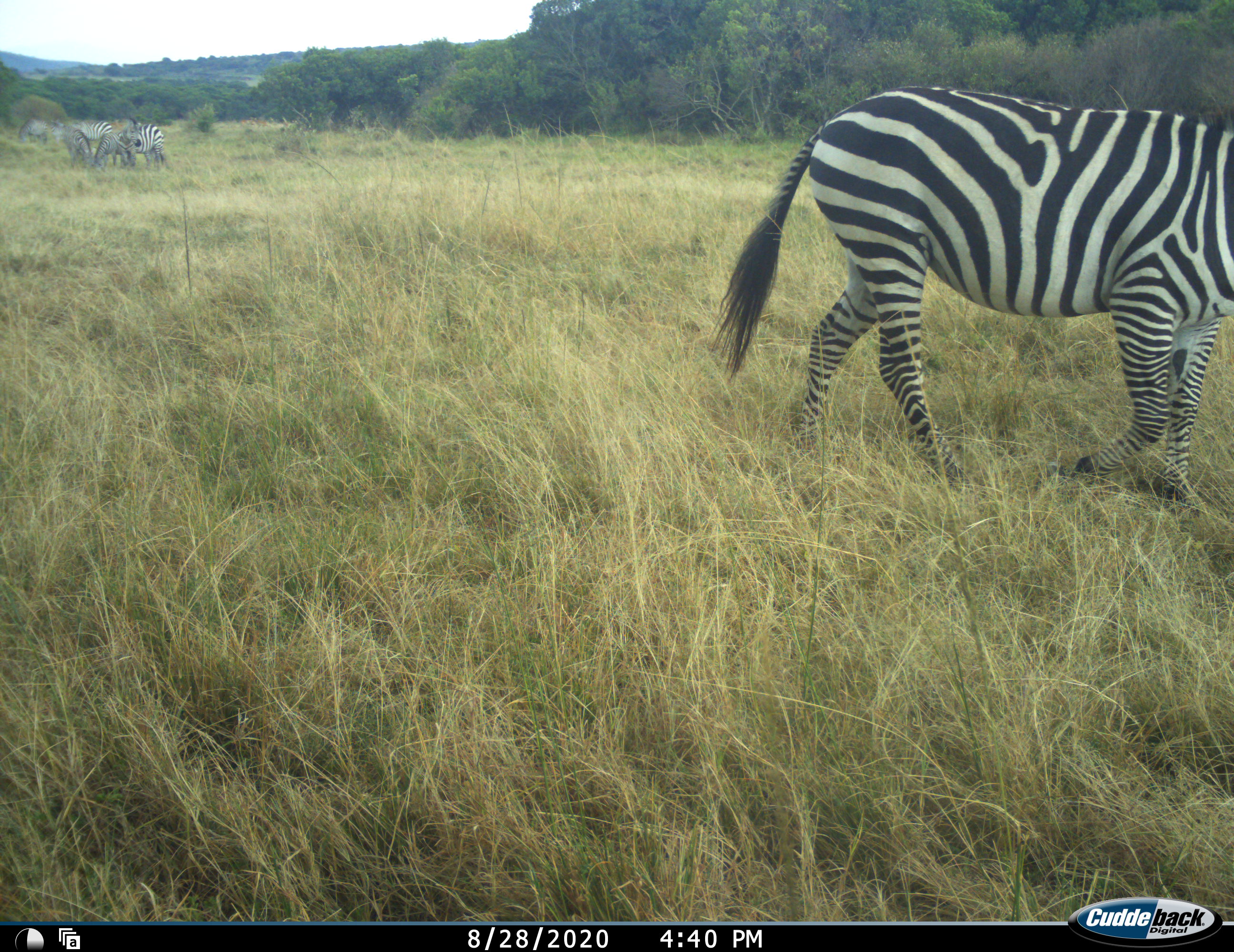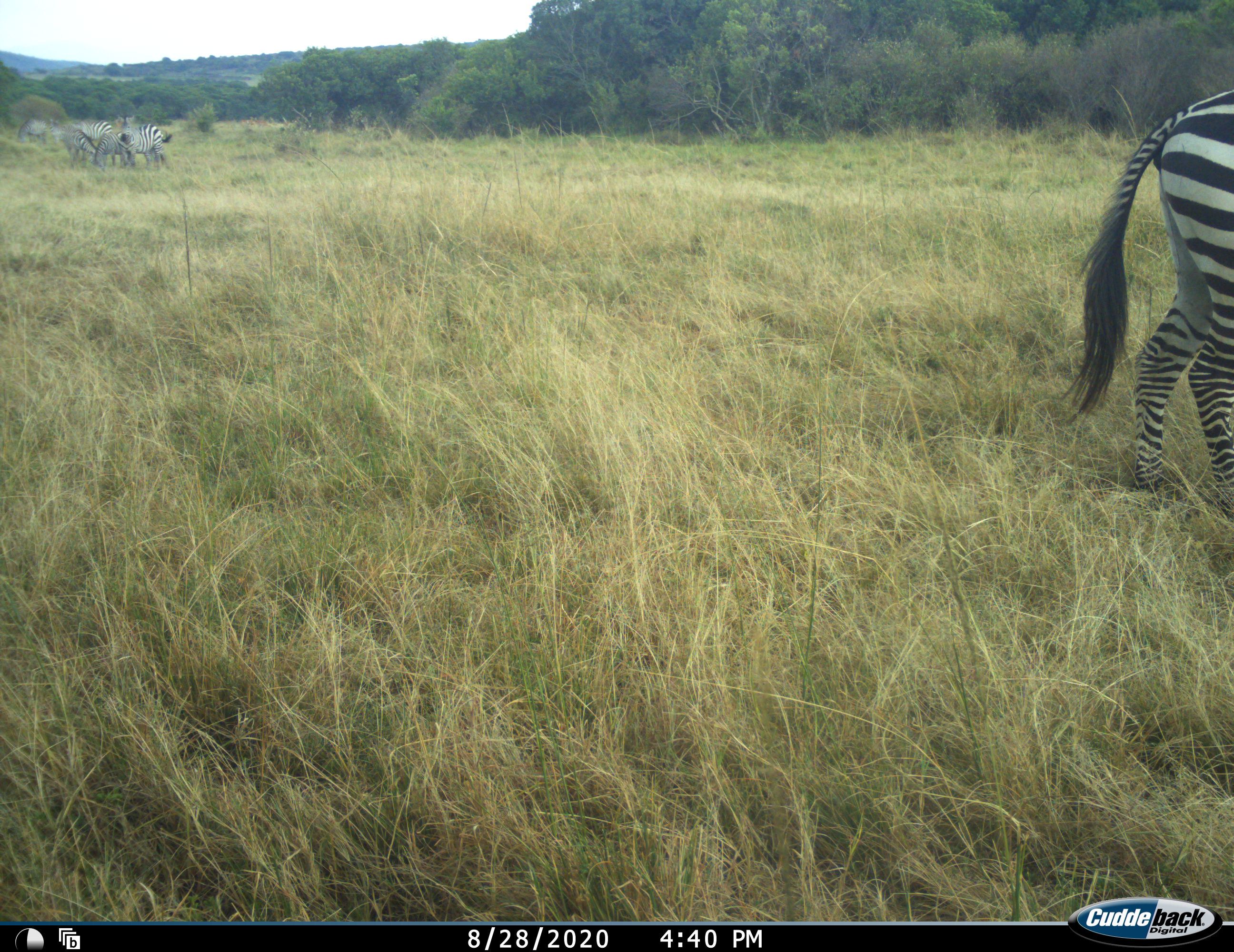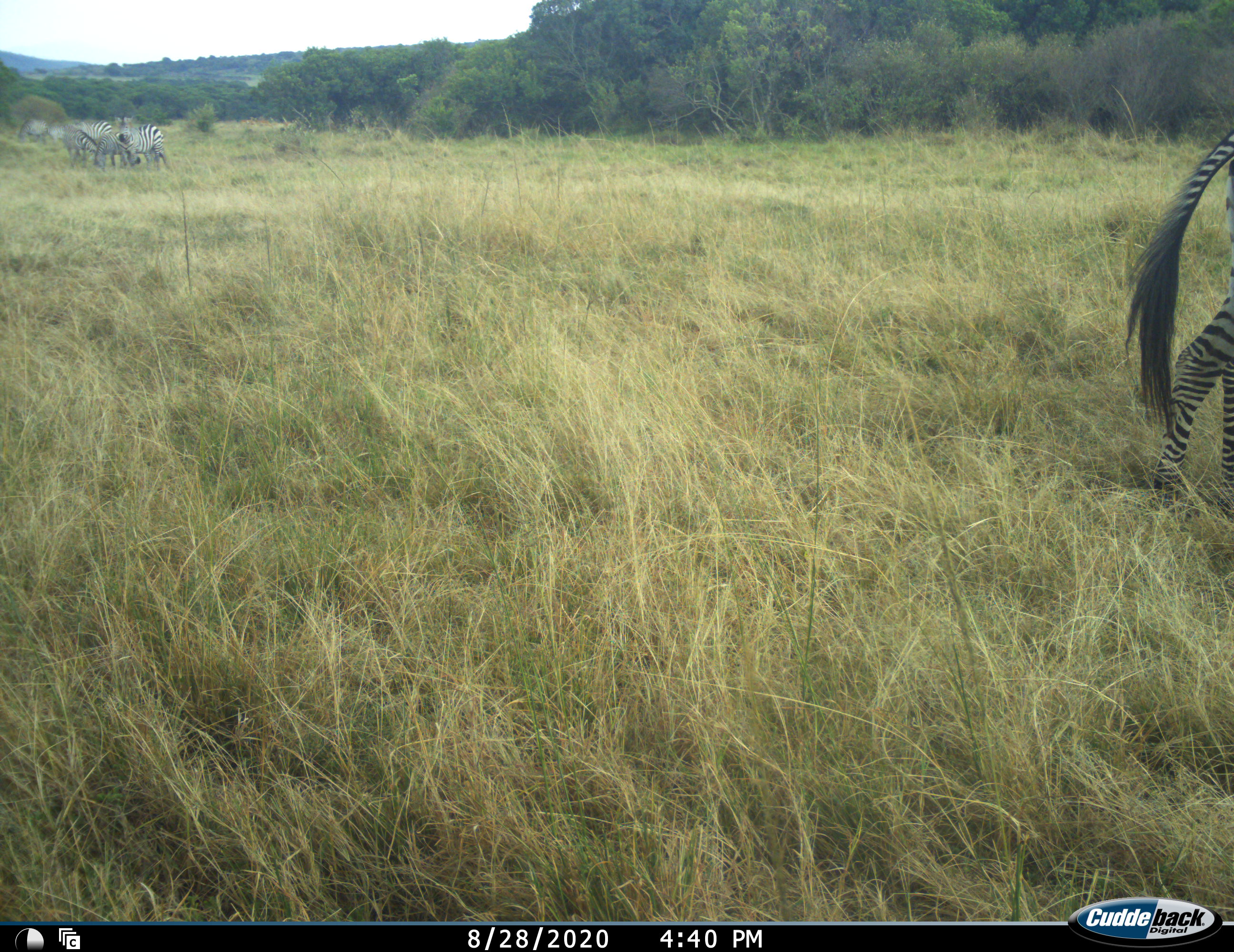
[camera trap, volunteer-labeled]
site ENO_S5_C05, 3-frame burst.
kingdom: Animalia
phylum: Chordata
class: Mammalia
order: Perissodactyla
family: Equidae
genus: Equus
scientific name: Equus quagga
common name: plains zebra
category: zebraplains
Zebraplains (plains zebra) (Equus quagga), count 7. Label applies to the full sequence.